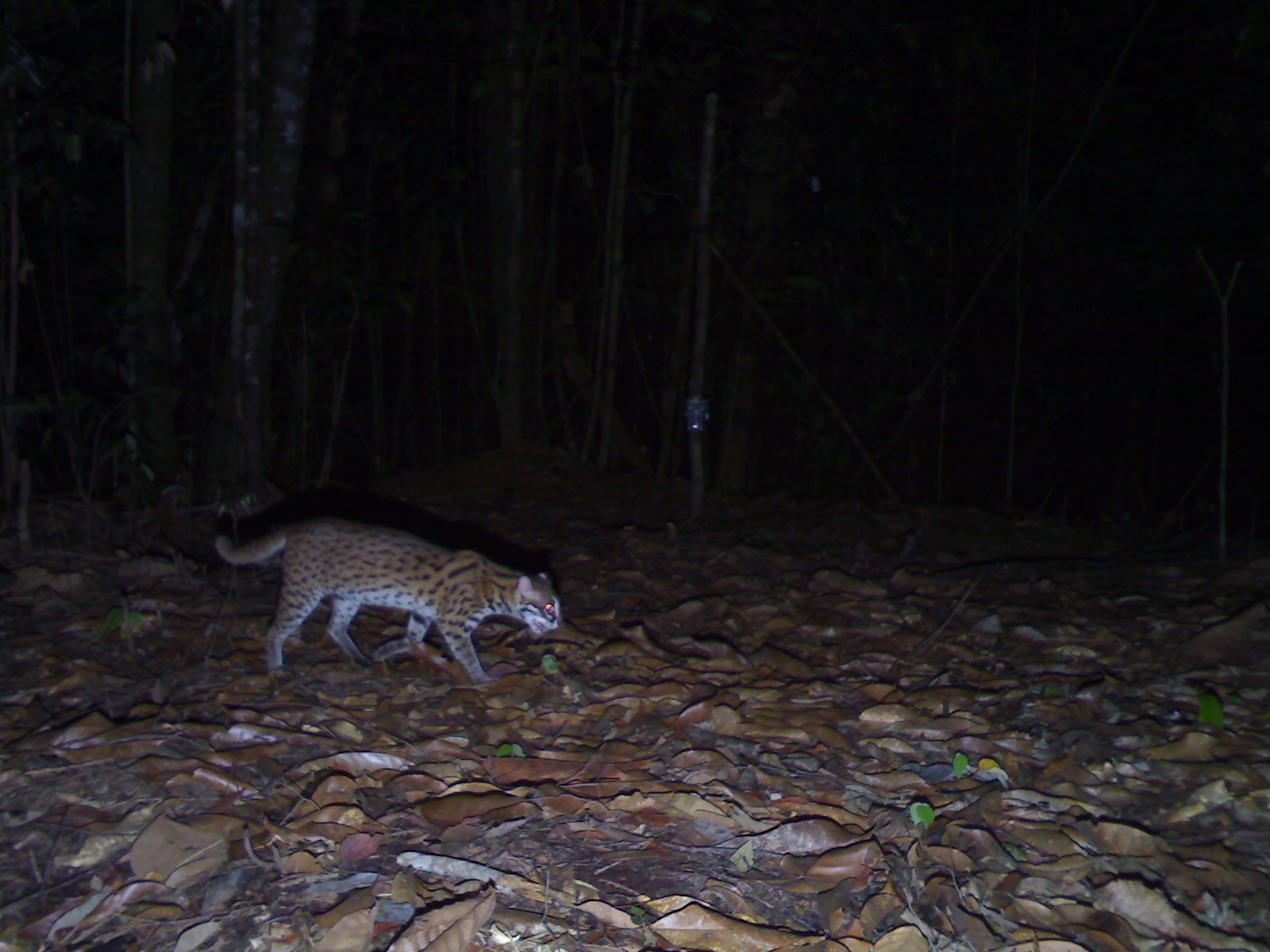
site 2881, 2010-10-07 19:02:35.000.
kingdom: Animalia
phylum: Chordata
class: Mammalia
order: Carnivora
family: Felidae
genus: Prionailurus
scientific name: Prionailurus bengalensis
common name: mainland leopard cat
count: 1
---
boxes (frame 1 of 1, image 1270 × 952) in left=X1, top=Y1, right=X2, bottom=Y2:
prionailurus bengalensis: left=215, top=518, right=560, bottom=685